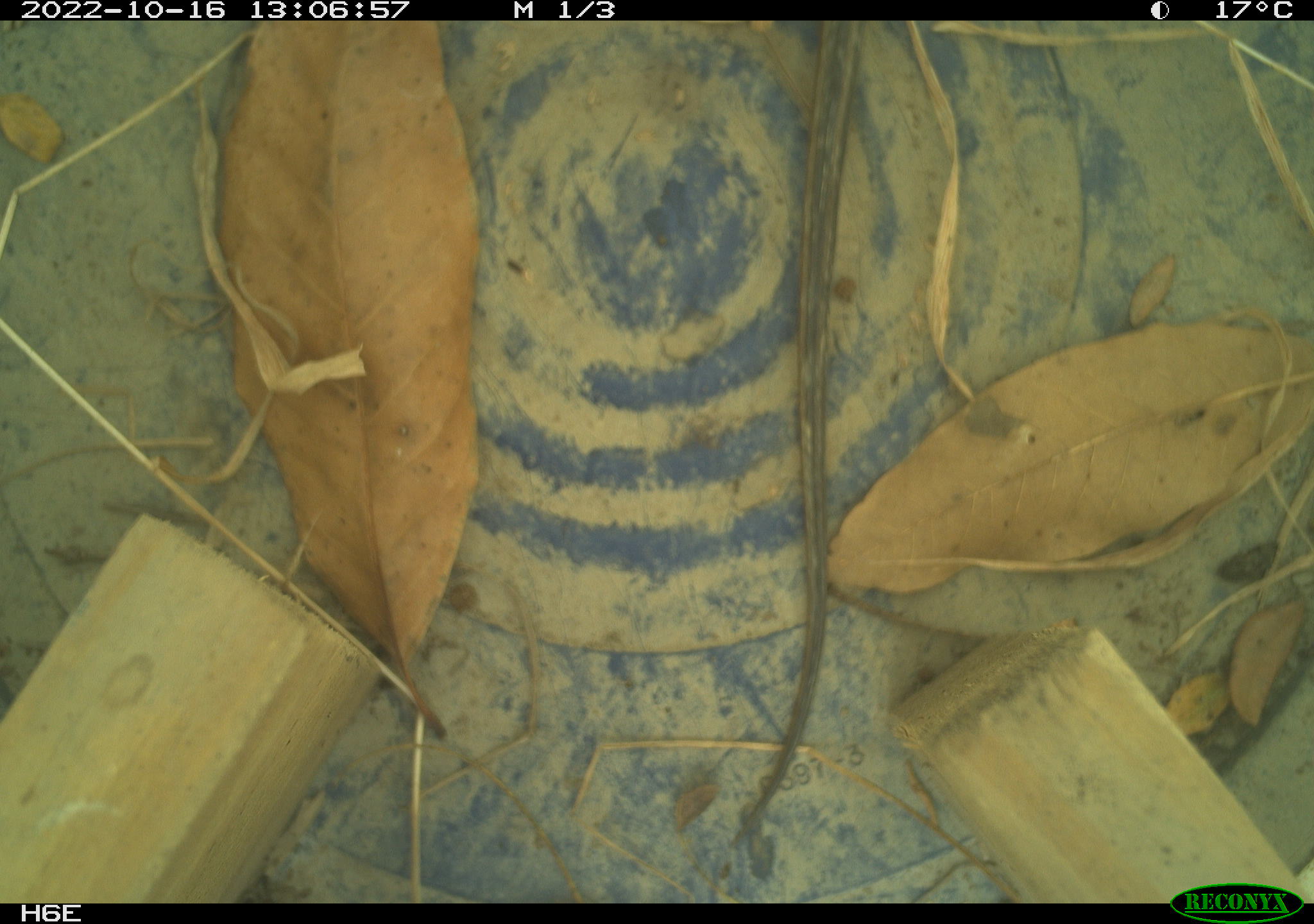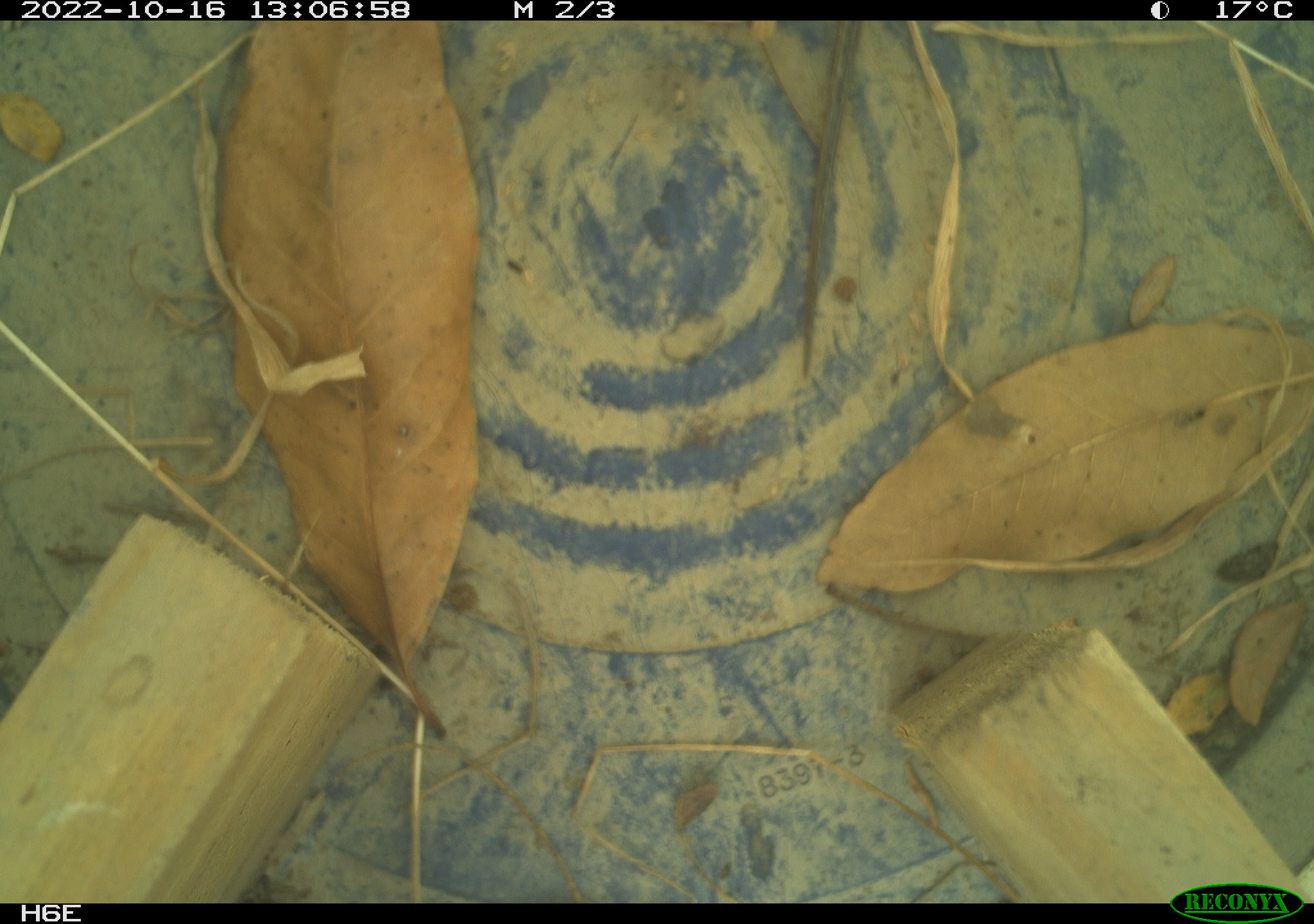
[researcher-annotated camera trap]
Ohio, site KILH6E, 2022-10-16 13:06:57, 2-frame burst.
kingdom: Animalia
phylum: Chordata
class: Reptilia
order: Squamata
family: Colubridae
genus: Thamnophis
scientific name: Thamnophis sirtalis sirtalis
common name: eastern gartersnake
Eastern gartersnake (Thamnophis sirtalis sirtalis).